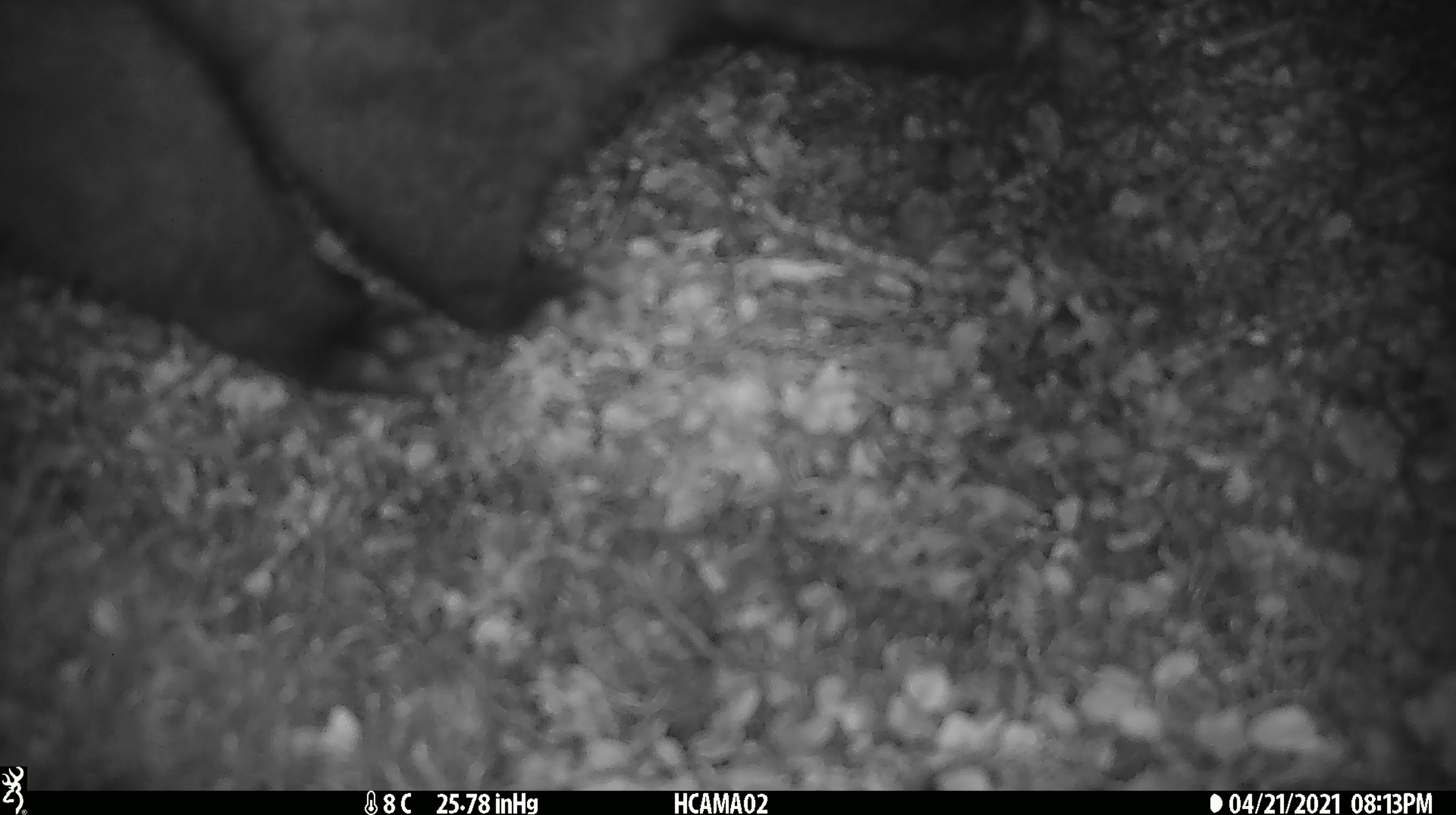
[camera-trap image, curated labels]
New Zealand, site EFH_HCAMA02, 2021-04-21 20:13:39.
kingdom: Animalia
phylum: Chordata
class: Mammalia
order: Diprotodontia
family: Phalangeridae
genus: Trichosurus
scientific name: Trichosurus vulpecula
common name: common brushtail possum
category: possum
Possum (common brushtail possum) (Trichosurus vulpecula).